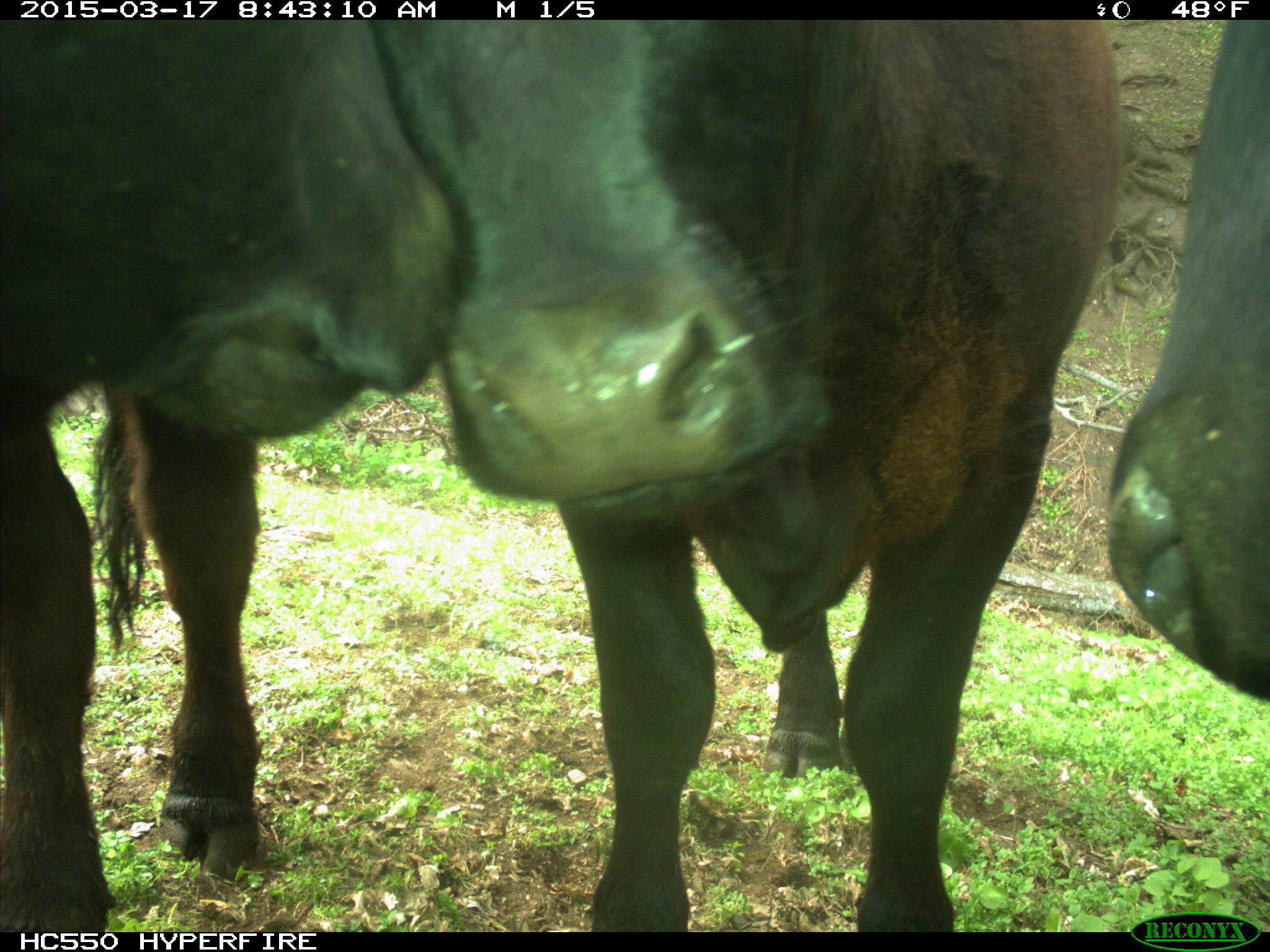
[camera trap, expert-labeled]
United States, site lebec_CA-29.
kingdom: Animalia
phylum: Chordata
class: Mammalia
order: Artiodactyla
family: Bovidae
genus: Bos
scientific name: Bos taurus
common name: domestic cow